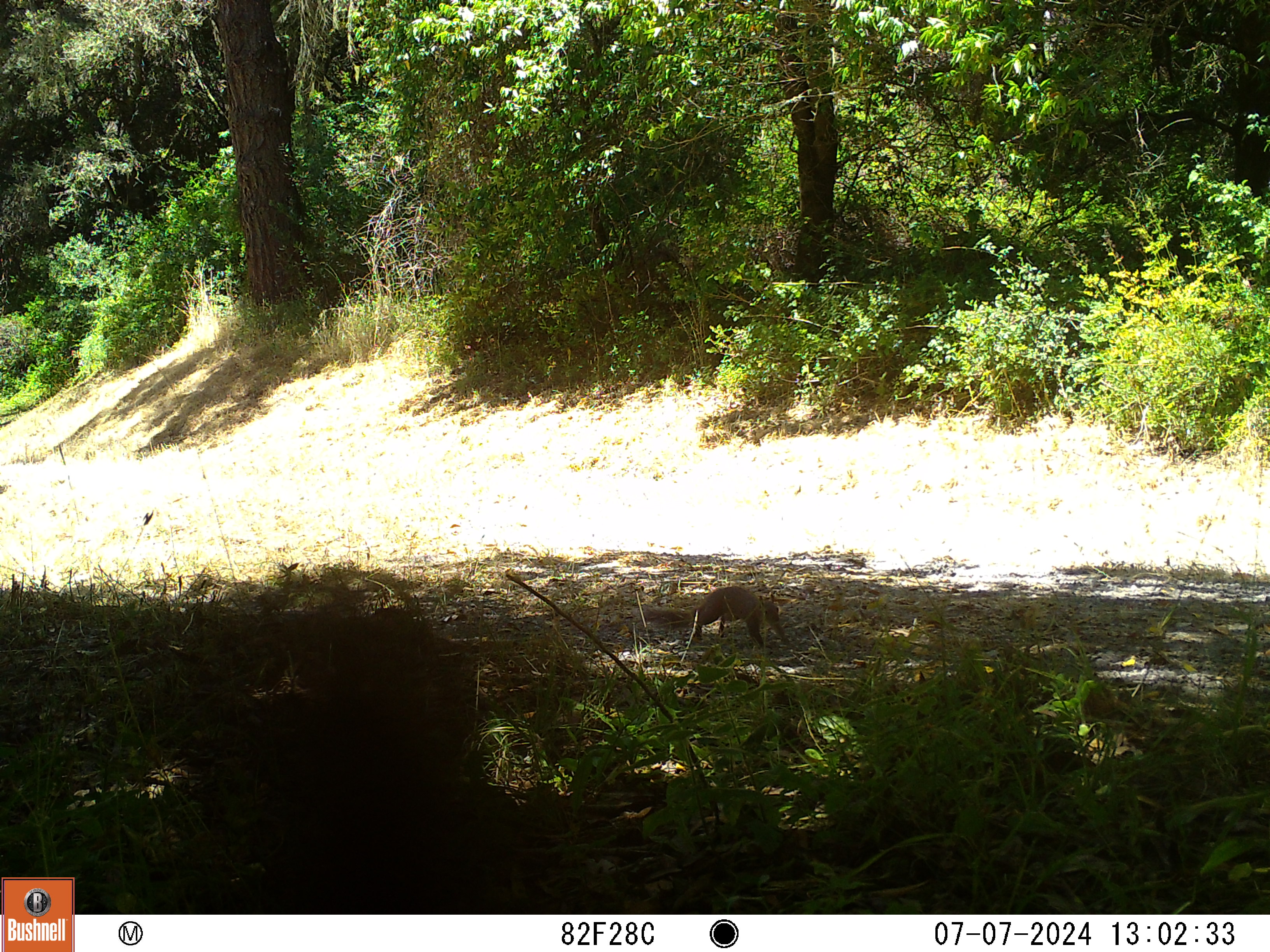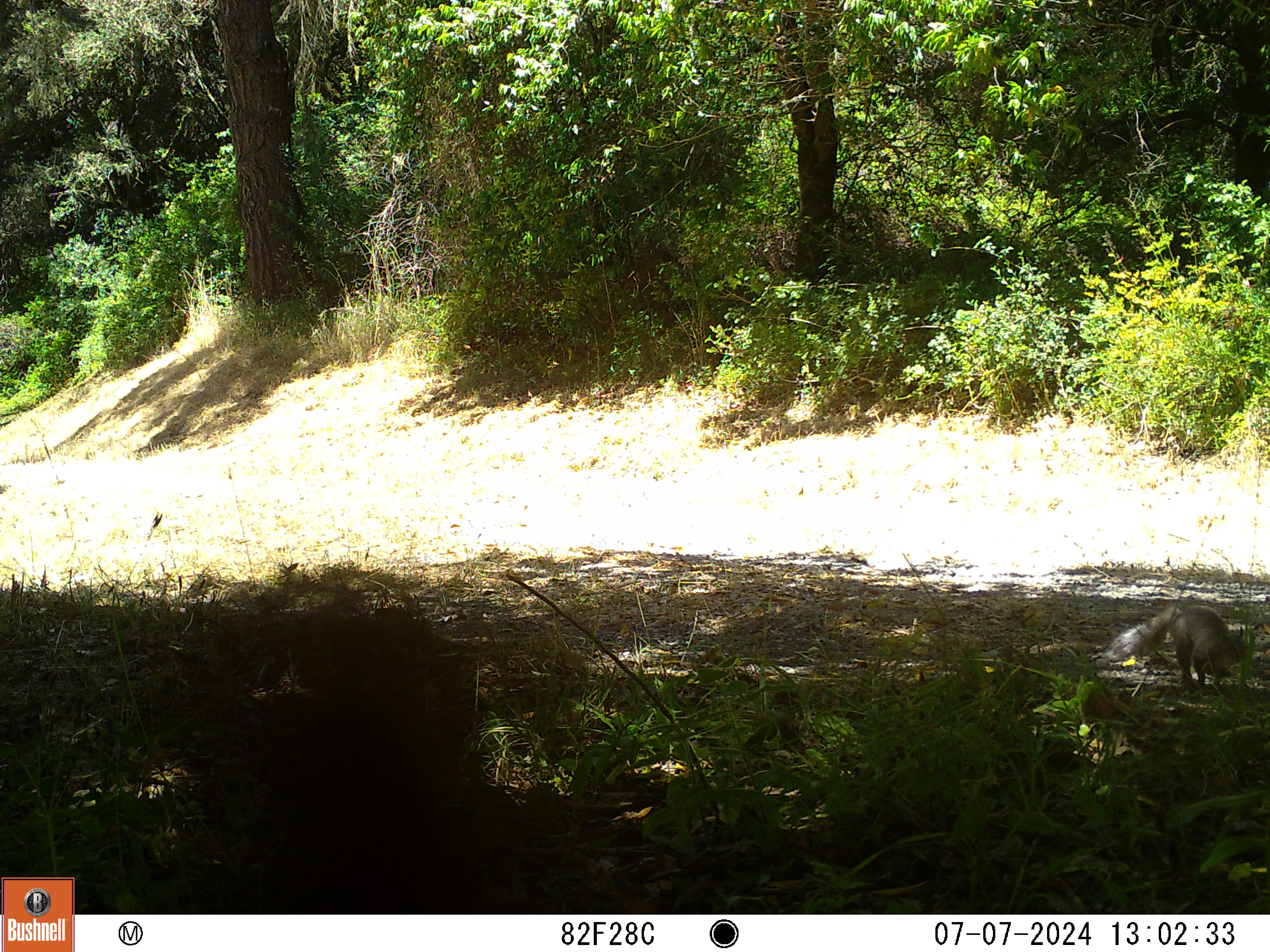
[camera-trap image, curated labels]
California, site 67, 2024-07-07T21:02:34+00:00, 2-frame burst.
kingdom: Animalia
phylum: Chordata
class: Mammalia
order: Rodentia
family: Sciuridae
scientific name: Sciuridae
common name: squirrel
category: unknown squirrel